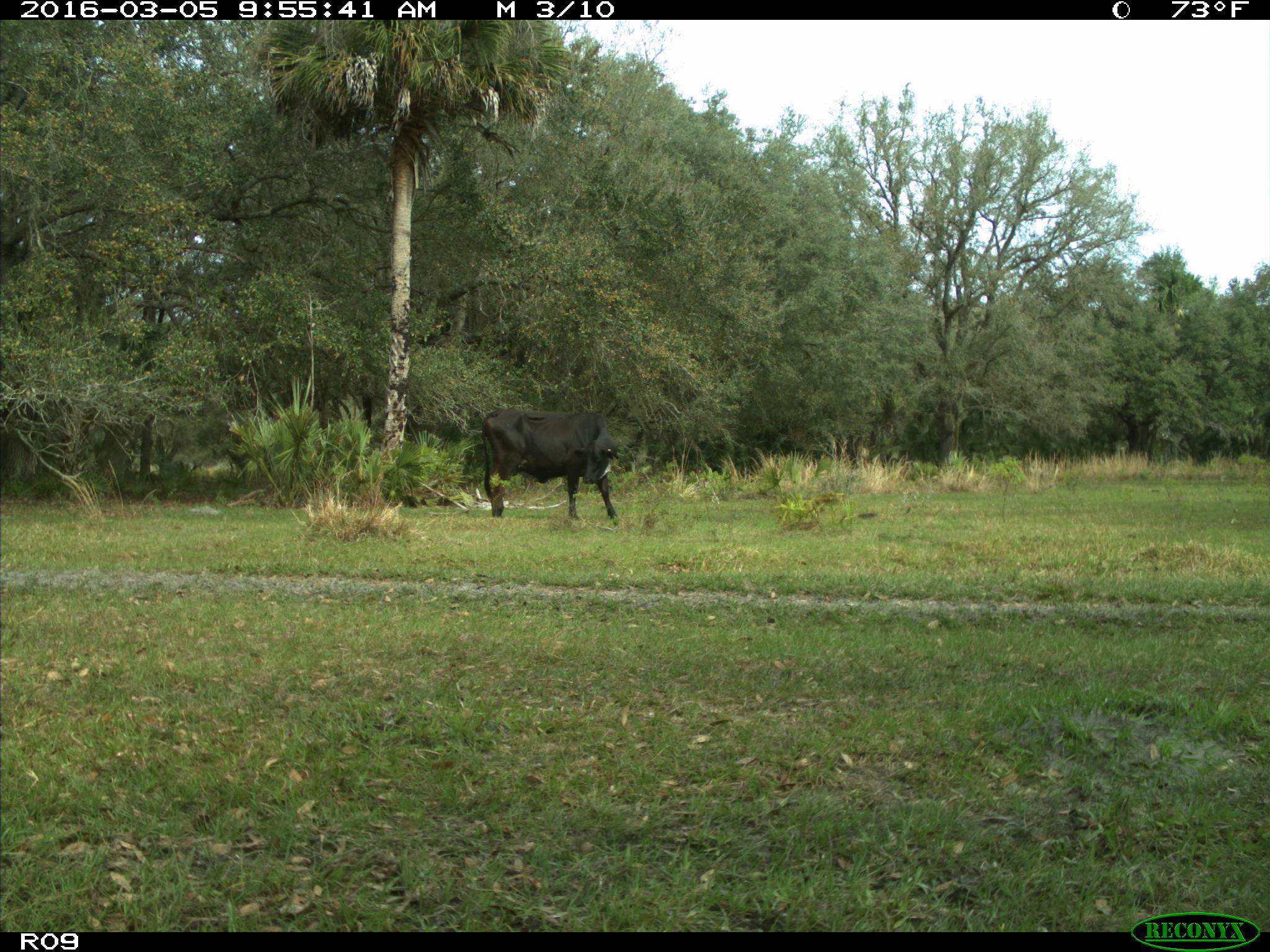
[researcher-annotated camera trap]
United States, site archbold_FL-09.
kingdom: Animalia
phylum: Chordata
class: Mammalia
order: Artiodactyla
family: Bovidae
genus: Bos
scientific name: Bos taurus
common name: domestic cow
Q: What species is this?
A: Bos taurus (domestic cow).